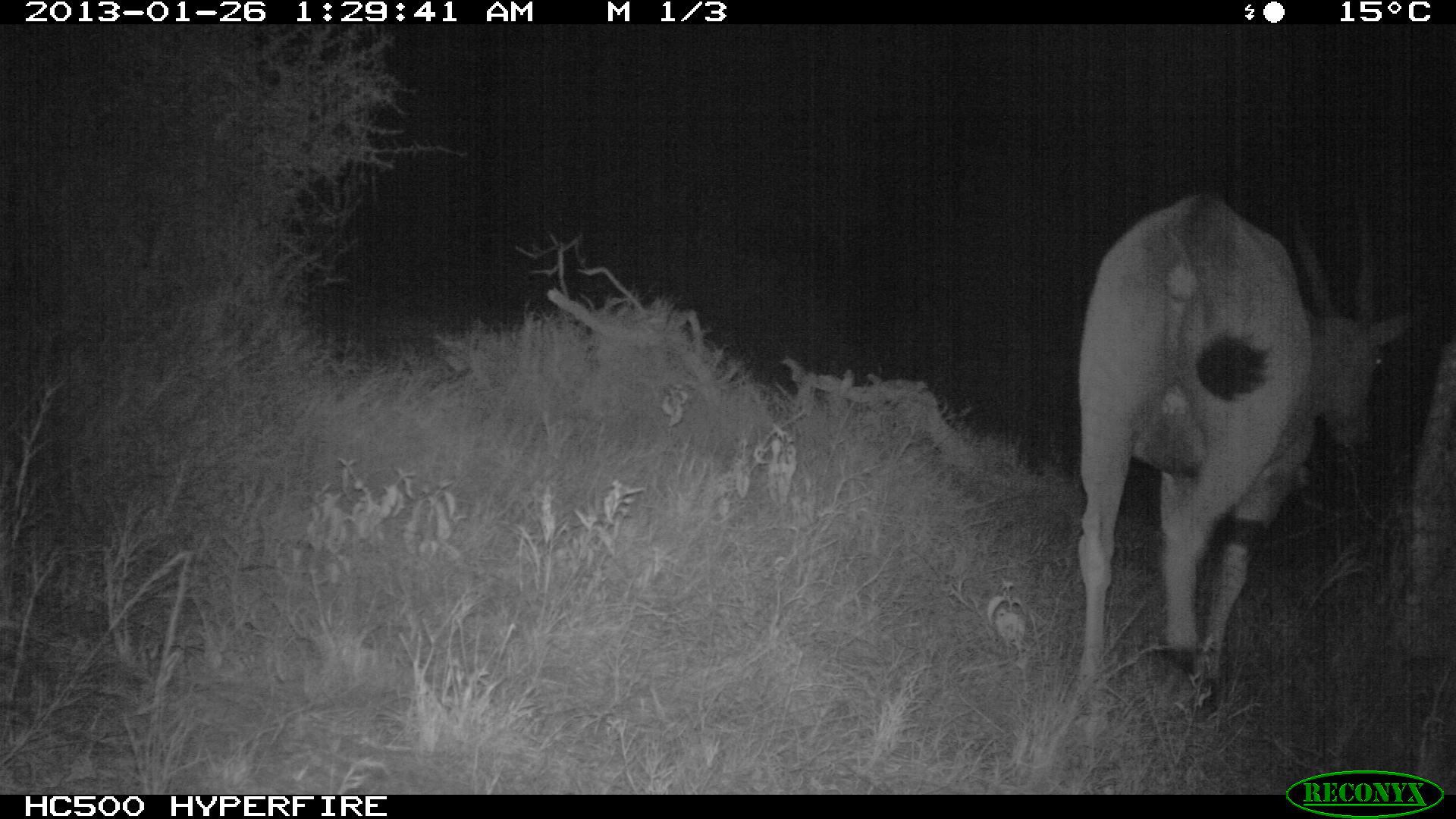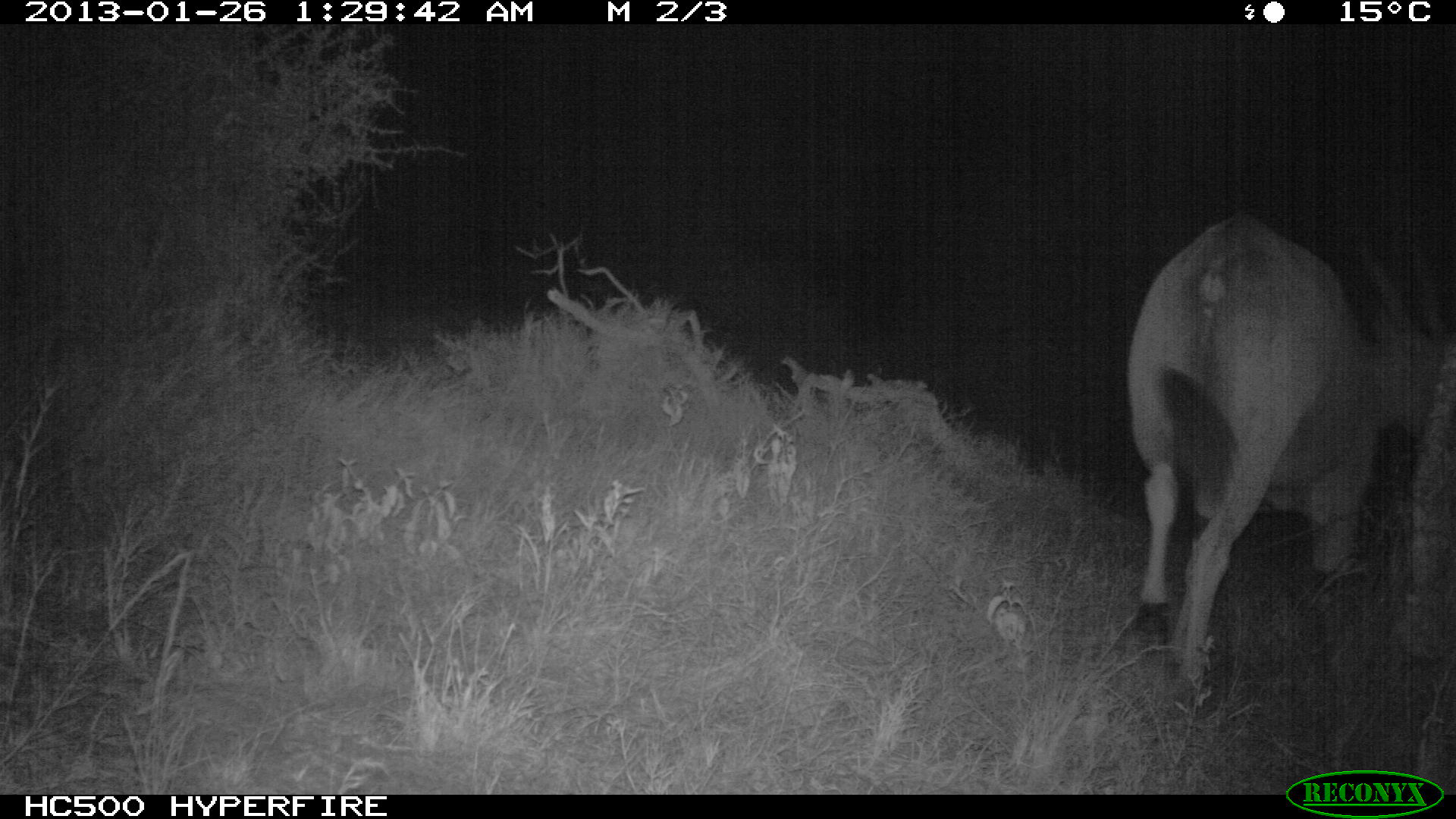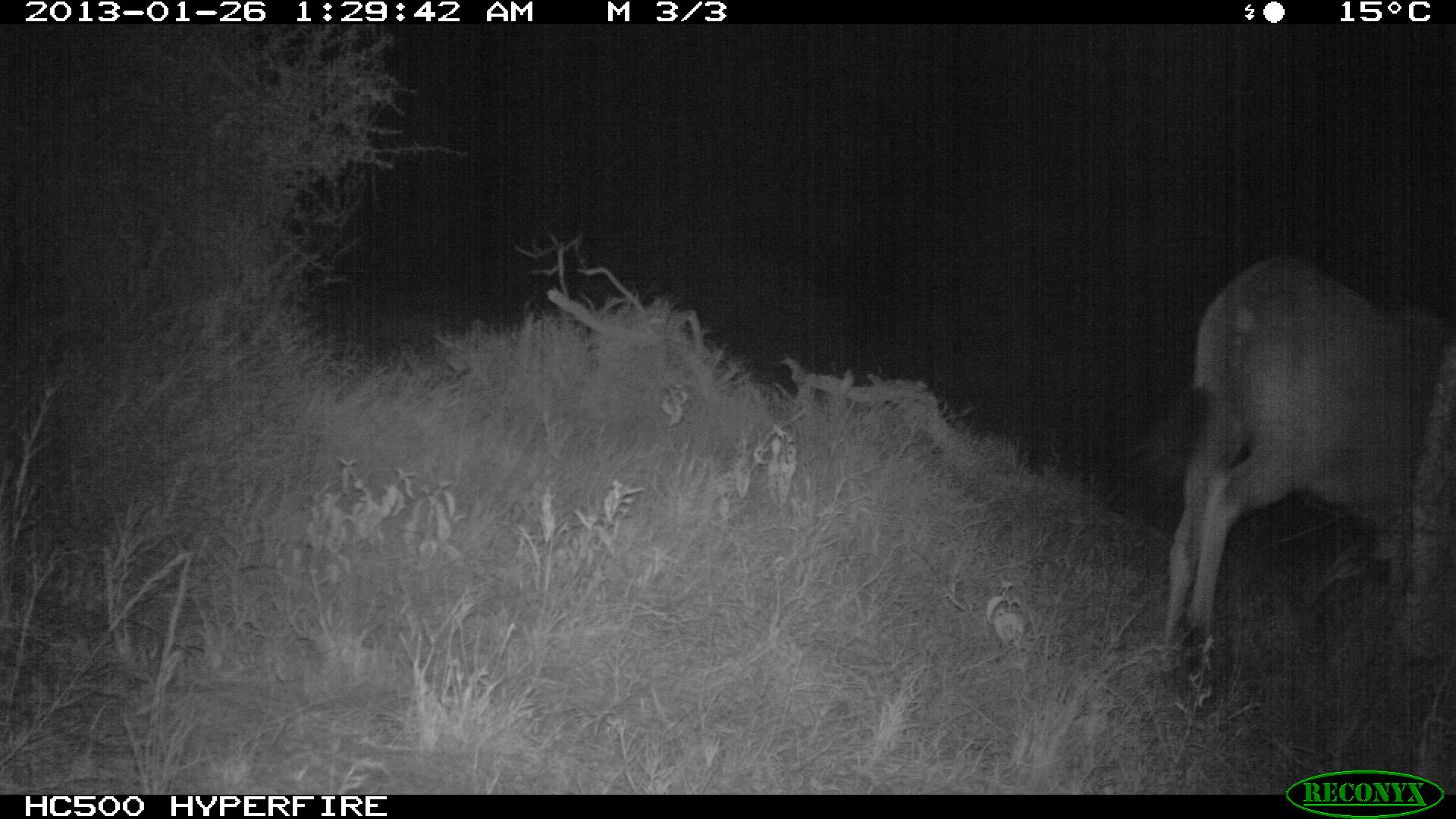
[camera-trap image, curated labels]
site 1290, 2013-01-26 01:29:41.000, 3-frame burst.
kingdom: Animalia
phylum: Chordata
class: Mammalia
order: Artiodactyla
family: Bovidae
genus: Tragelaphus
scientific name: Tragelaphus oryx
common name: eland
Tragelaphus oryx (eland), count 1.